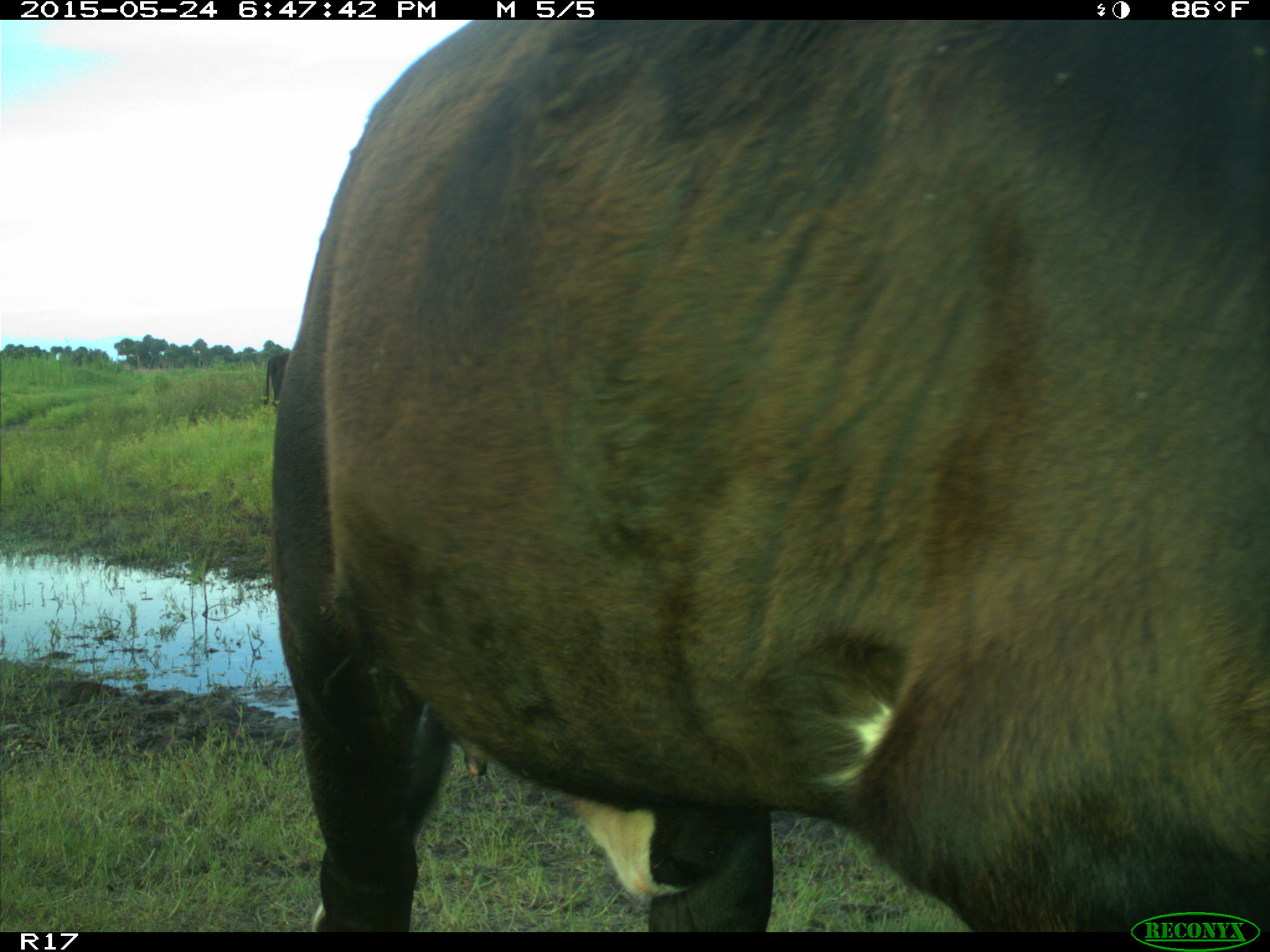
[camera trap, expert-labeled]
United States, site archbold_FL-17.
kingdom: Animalia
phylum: Chordata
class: Mammalia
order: Artiodactyla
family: Bovidae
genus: Bos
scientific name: Bos taurus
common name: domestic cow